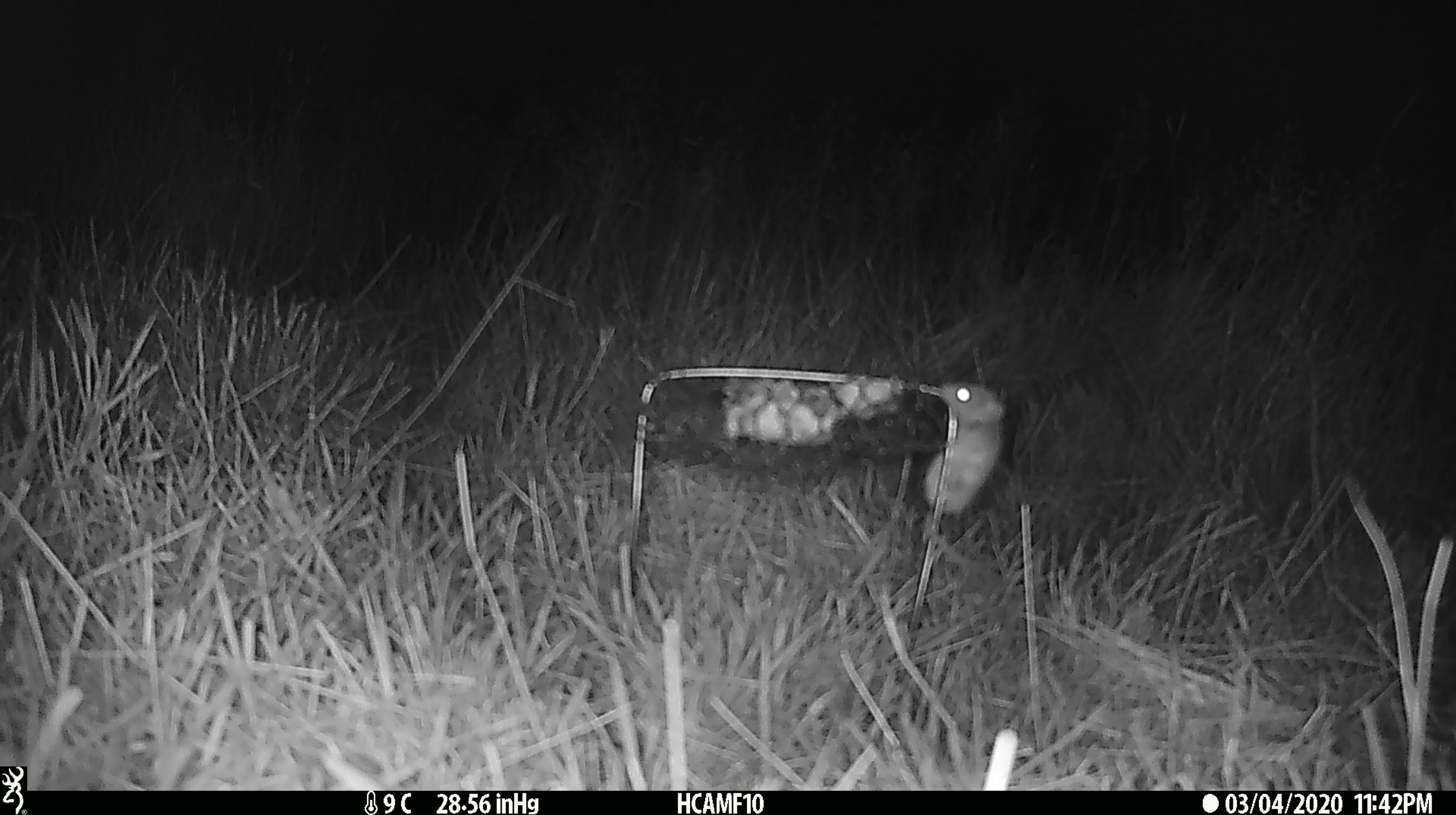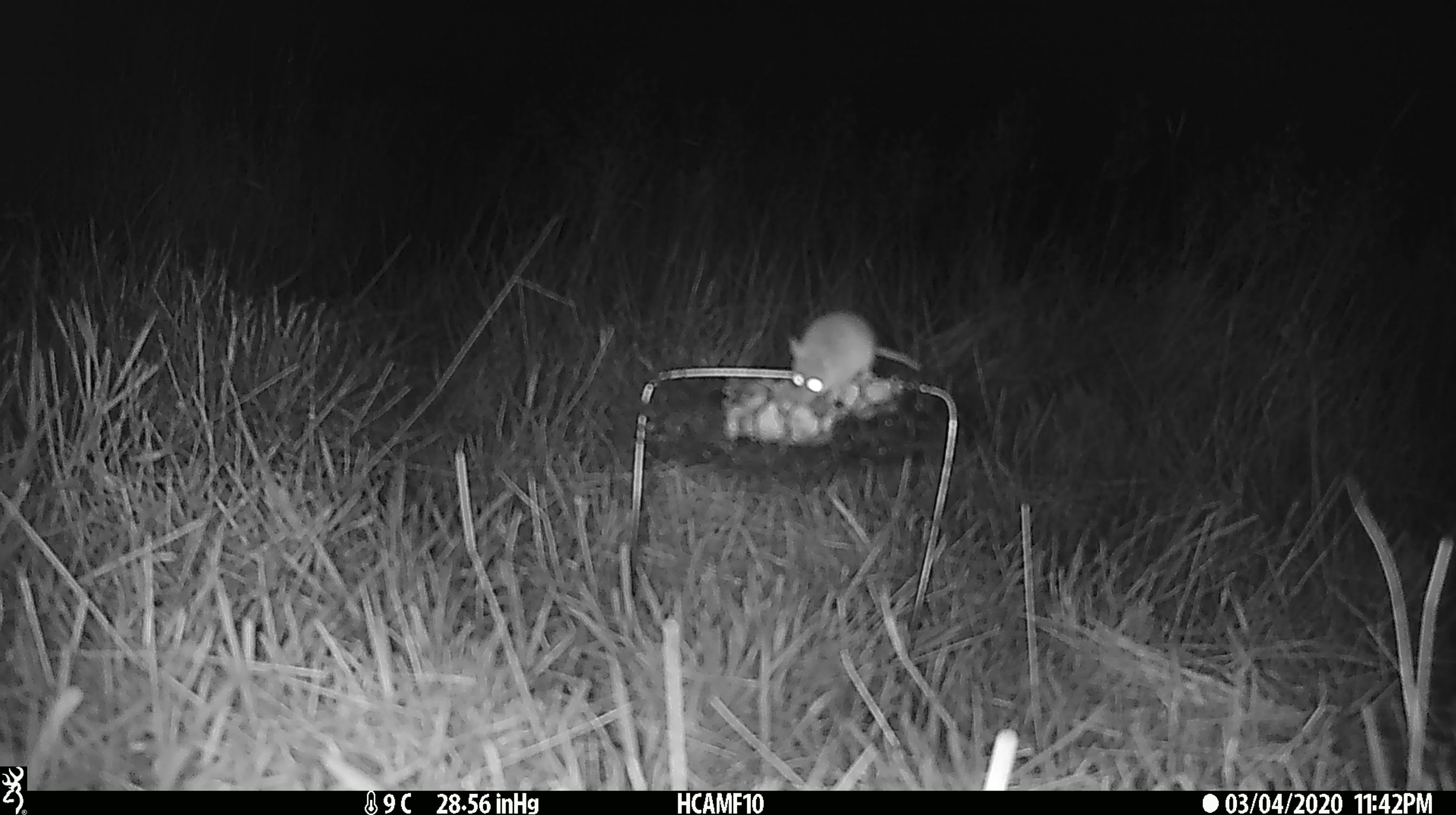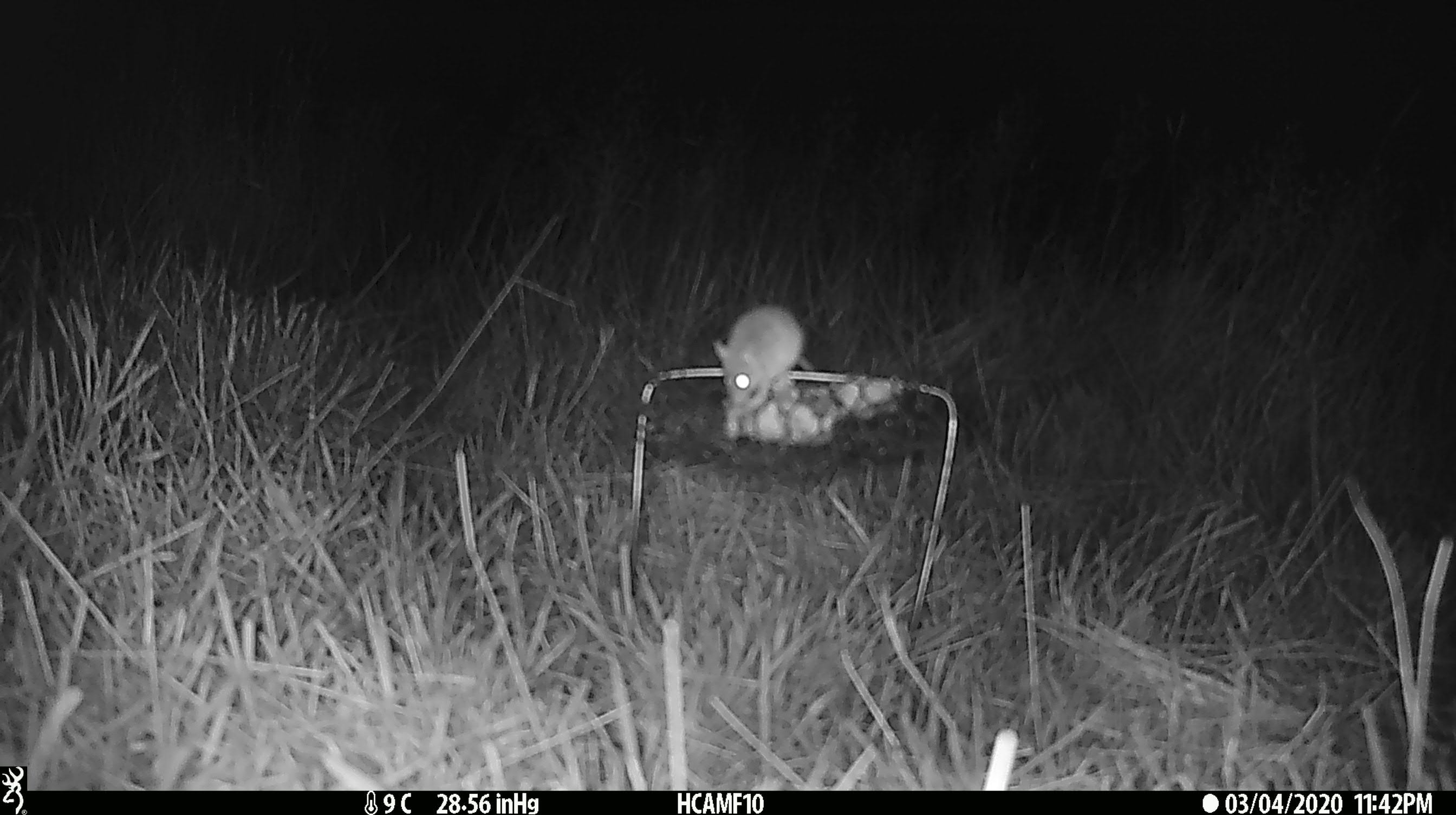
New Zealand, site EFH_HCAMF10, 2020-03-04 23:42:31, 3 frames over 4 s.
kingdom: Animalia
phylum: Chordata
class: Mammalia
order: Rodentia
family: Muridae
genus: Mus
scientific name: Mus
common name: mouse